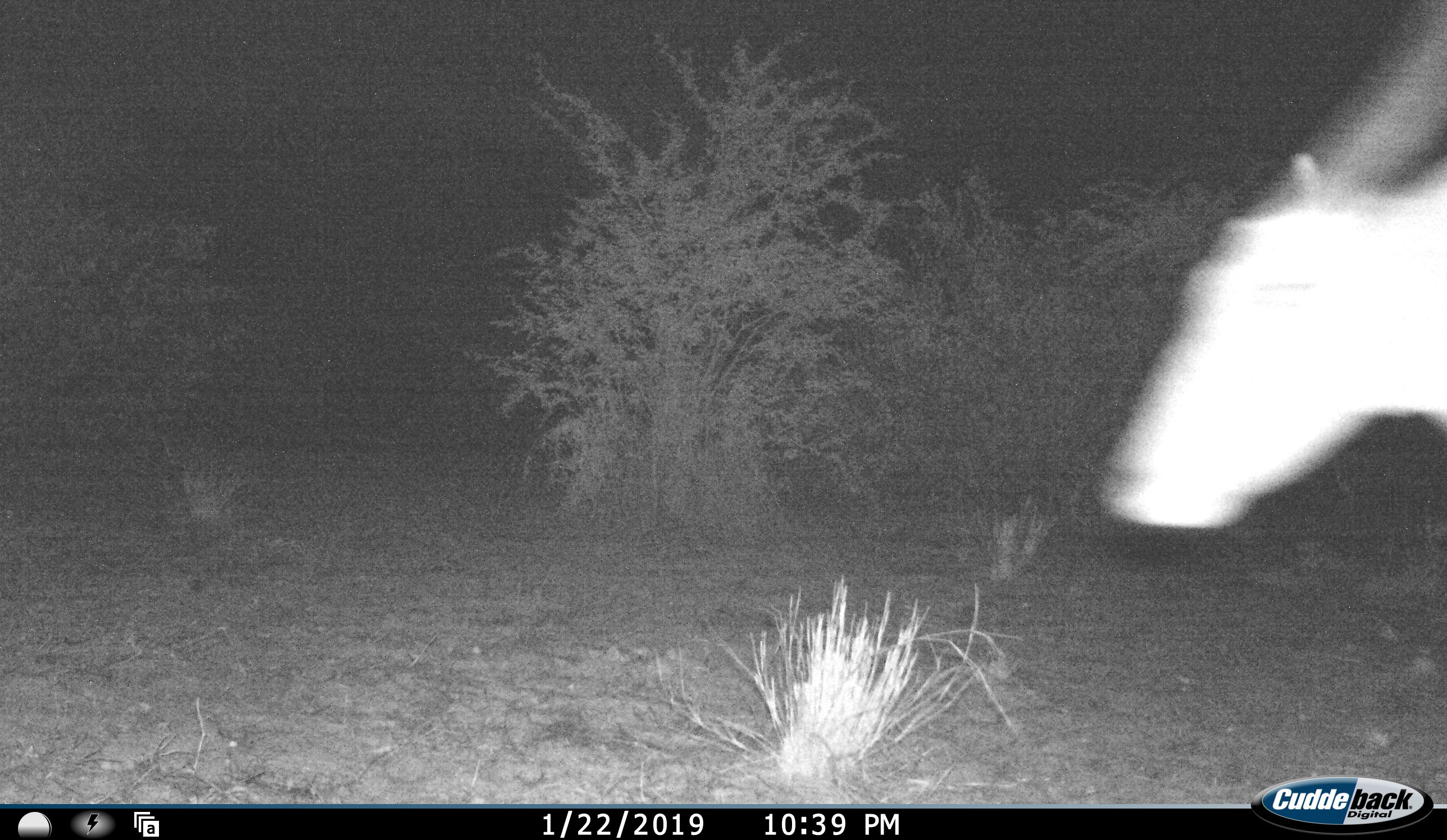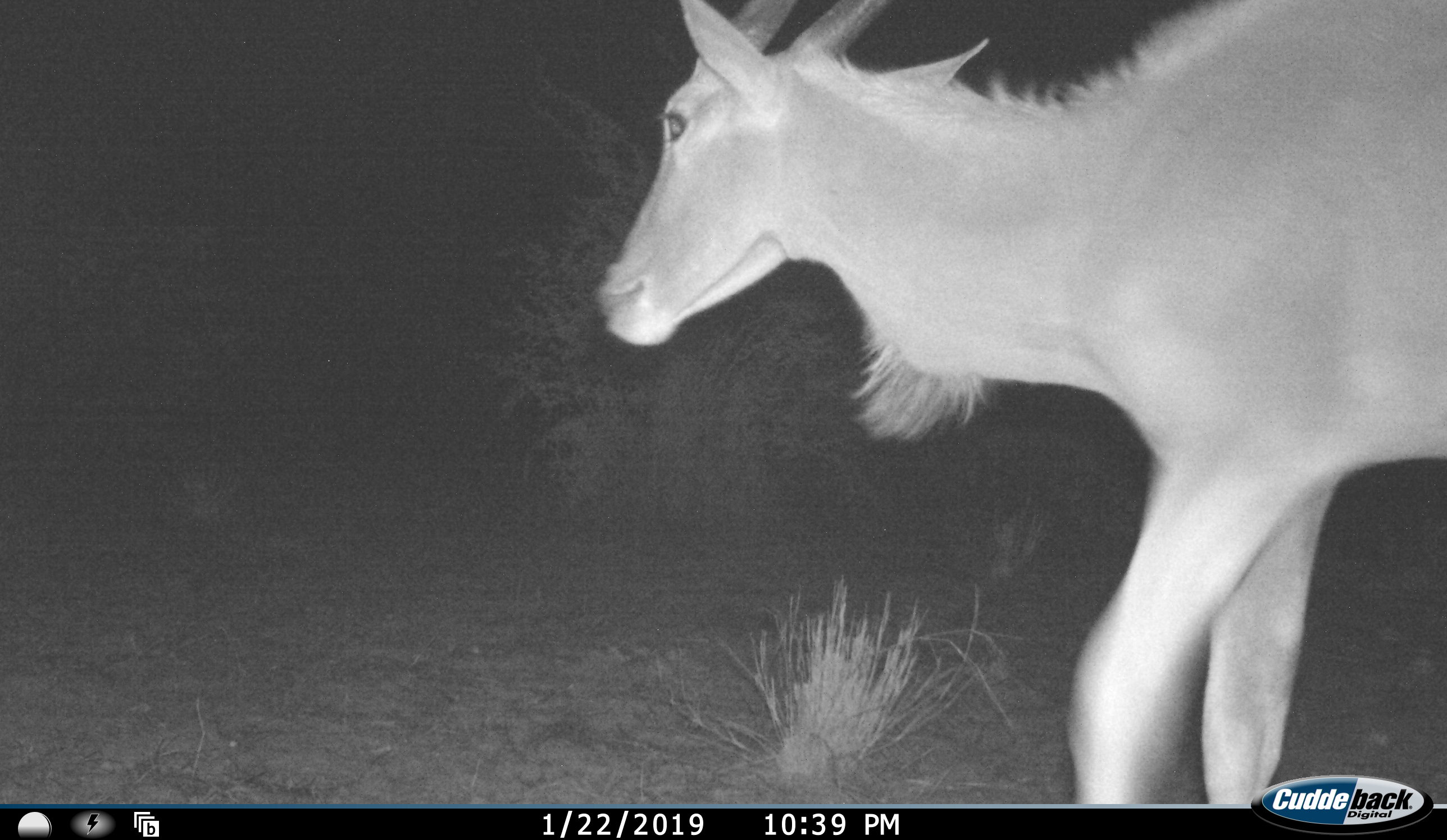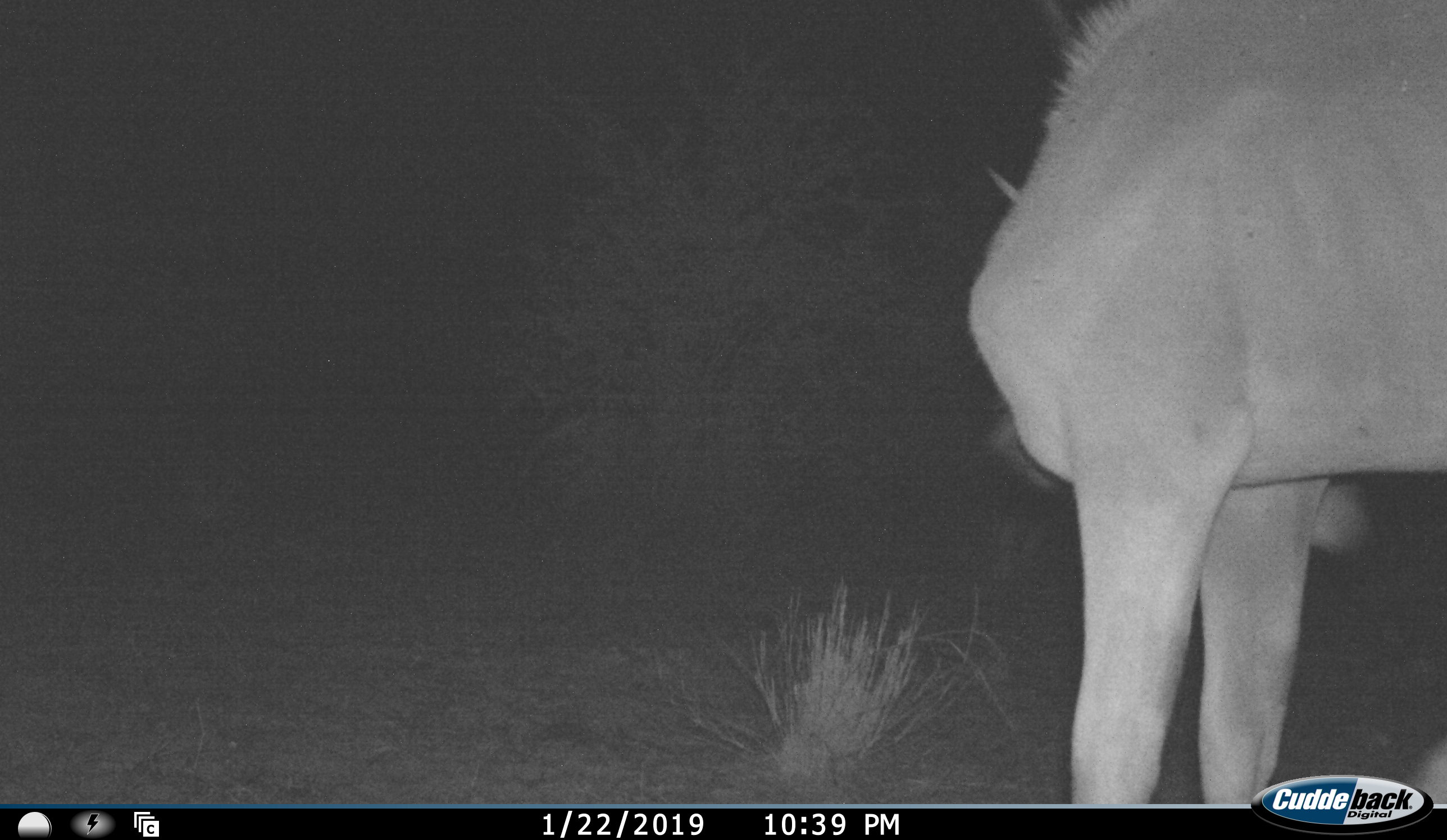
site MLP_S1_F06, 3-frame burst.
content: unidentified animal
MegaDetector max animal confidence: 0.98